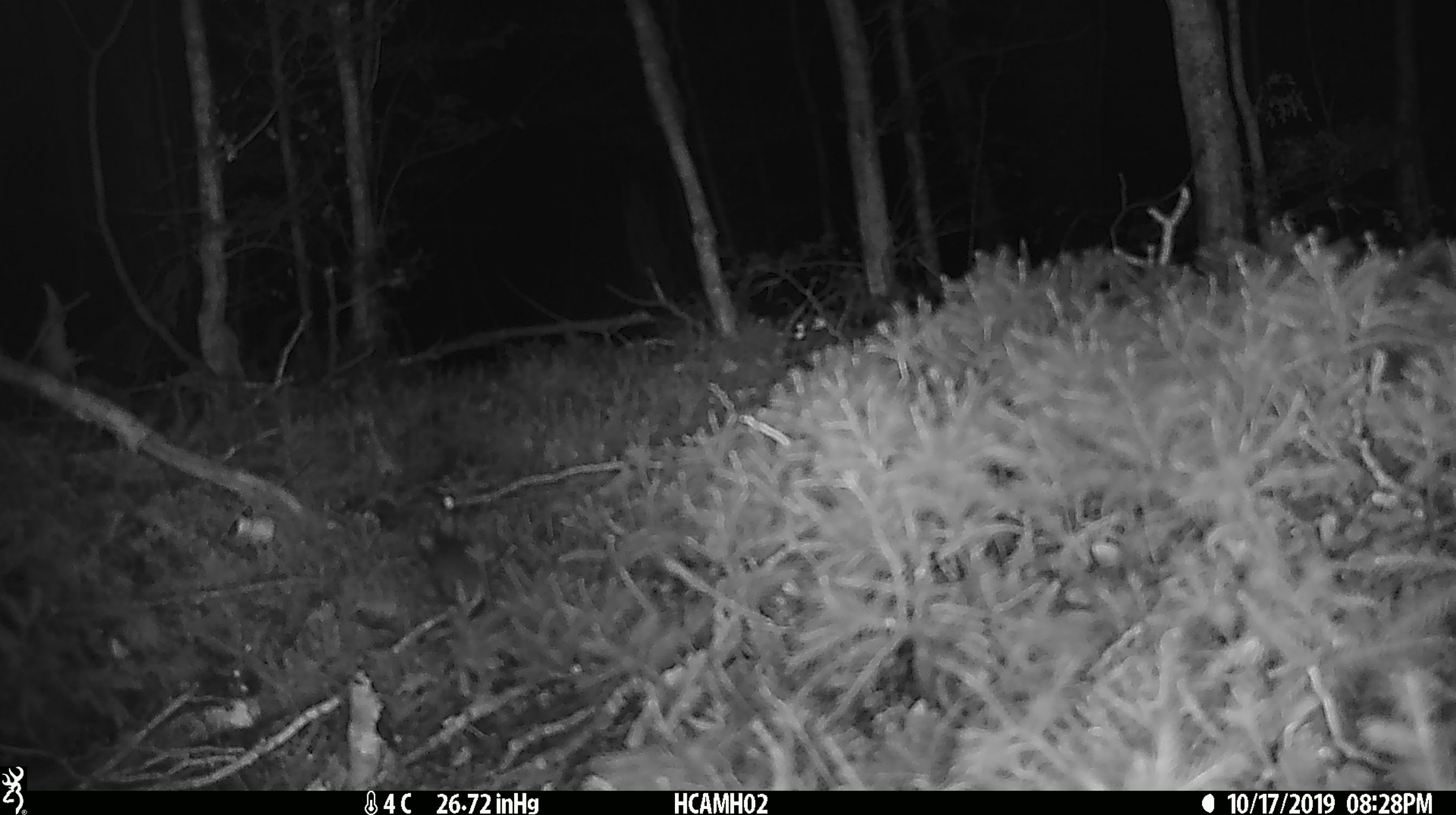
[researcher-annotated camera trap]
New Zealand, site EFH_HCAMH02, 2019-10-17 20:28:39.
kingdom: Animalia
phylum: Chordata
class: Mammalia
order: Rodentia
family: Muridae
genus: Mus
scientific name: Mus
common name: mouse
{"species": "mouse (Mus)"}